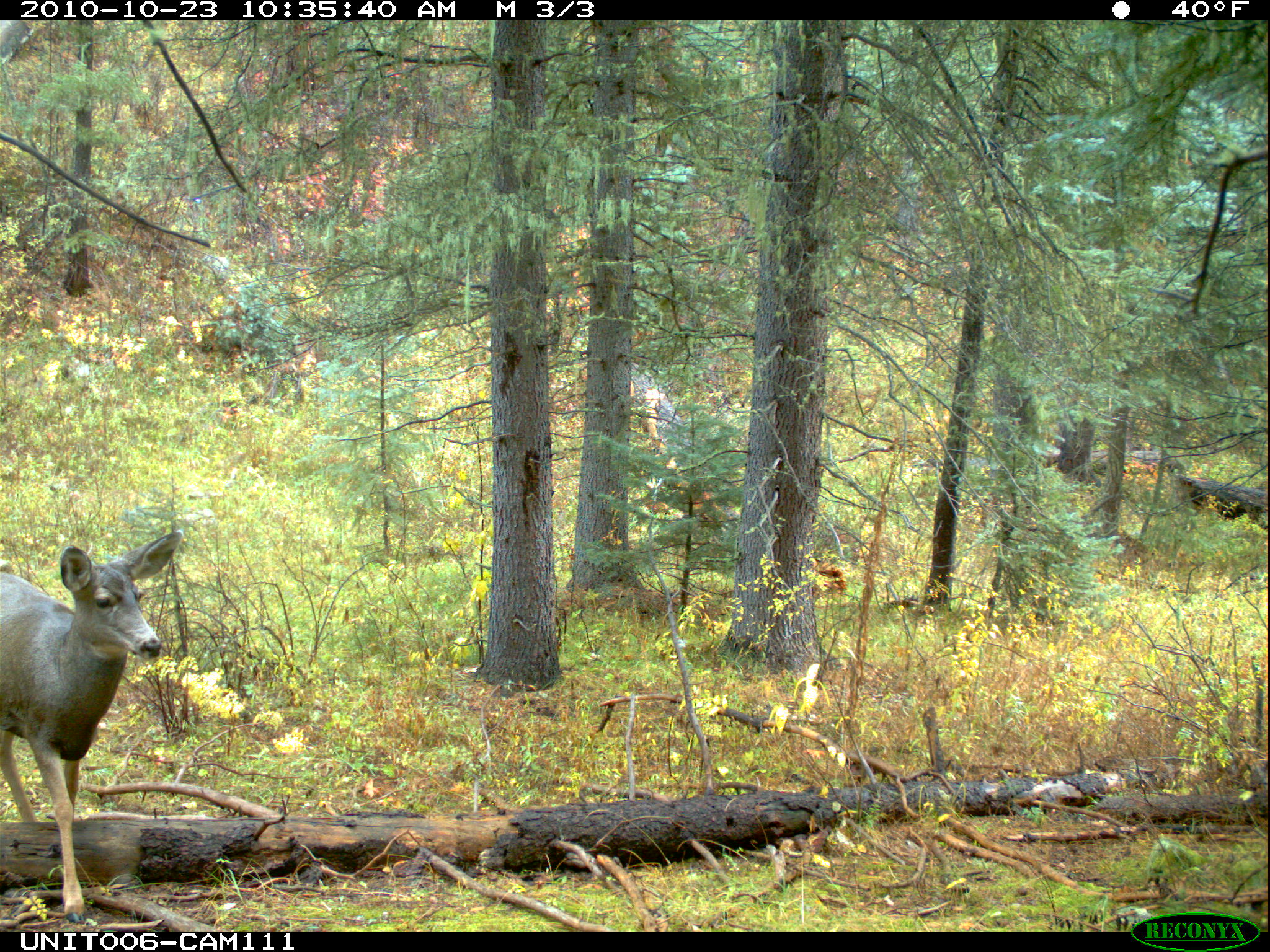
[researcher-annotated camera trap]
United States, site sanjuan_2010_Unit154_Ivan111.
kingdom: Animalia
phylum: Chordata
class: Mammalia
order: Artiodactyla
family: Cervidae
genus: Odocoileus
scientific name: Odocoileus hemionus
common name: mule deer